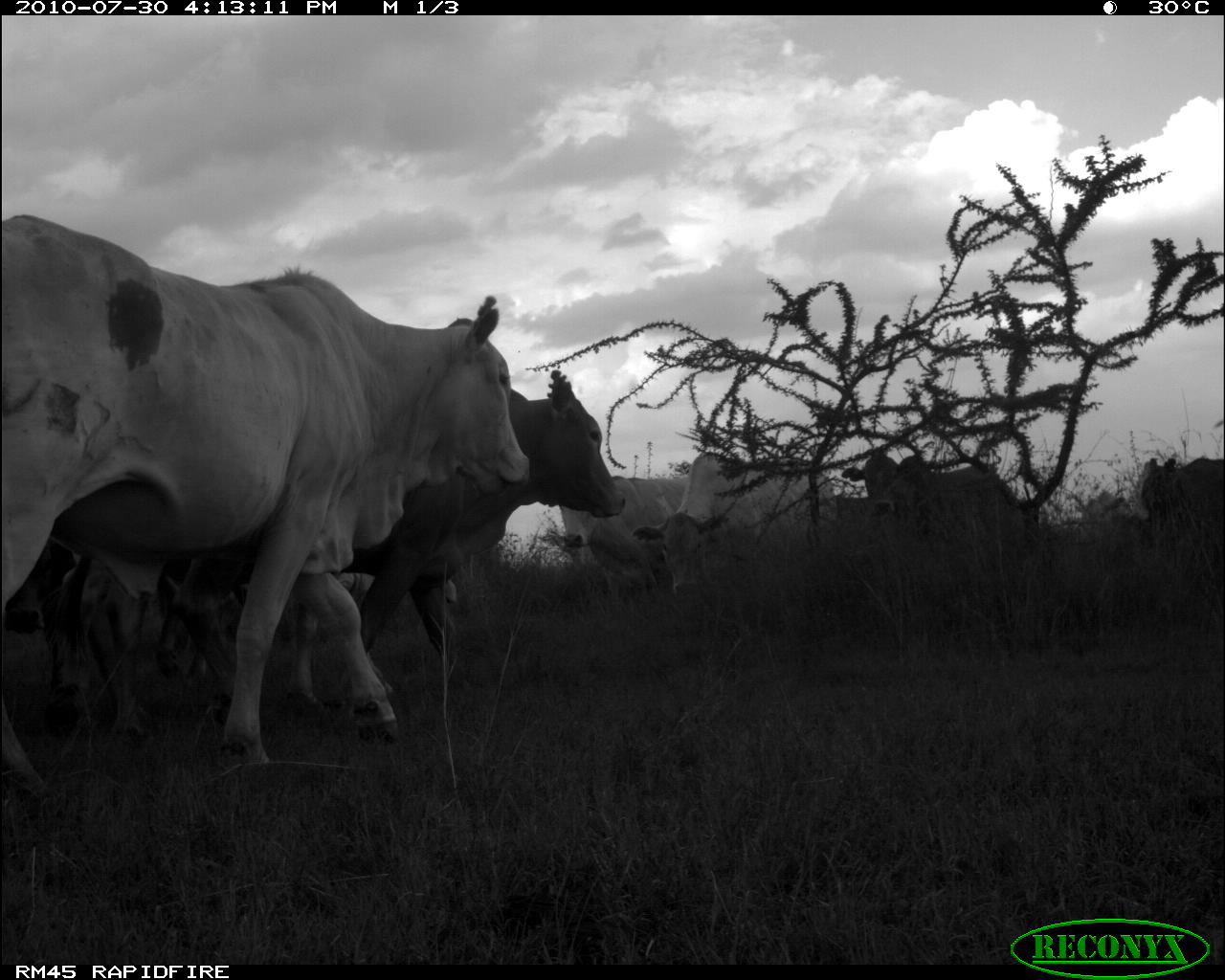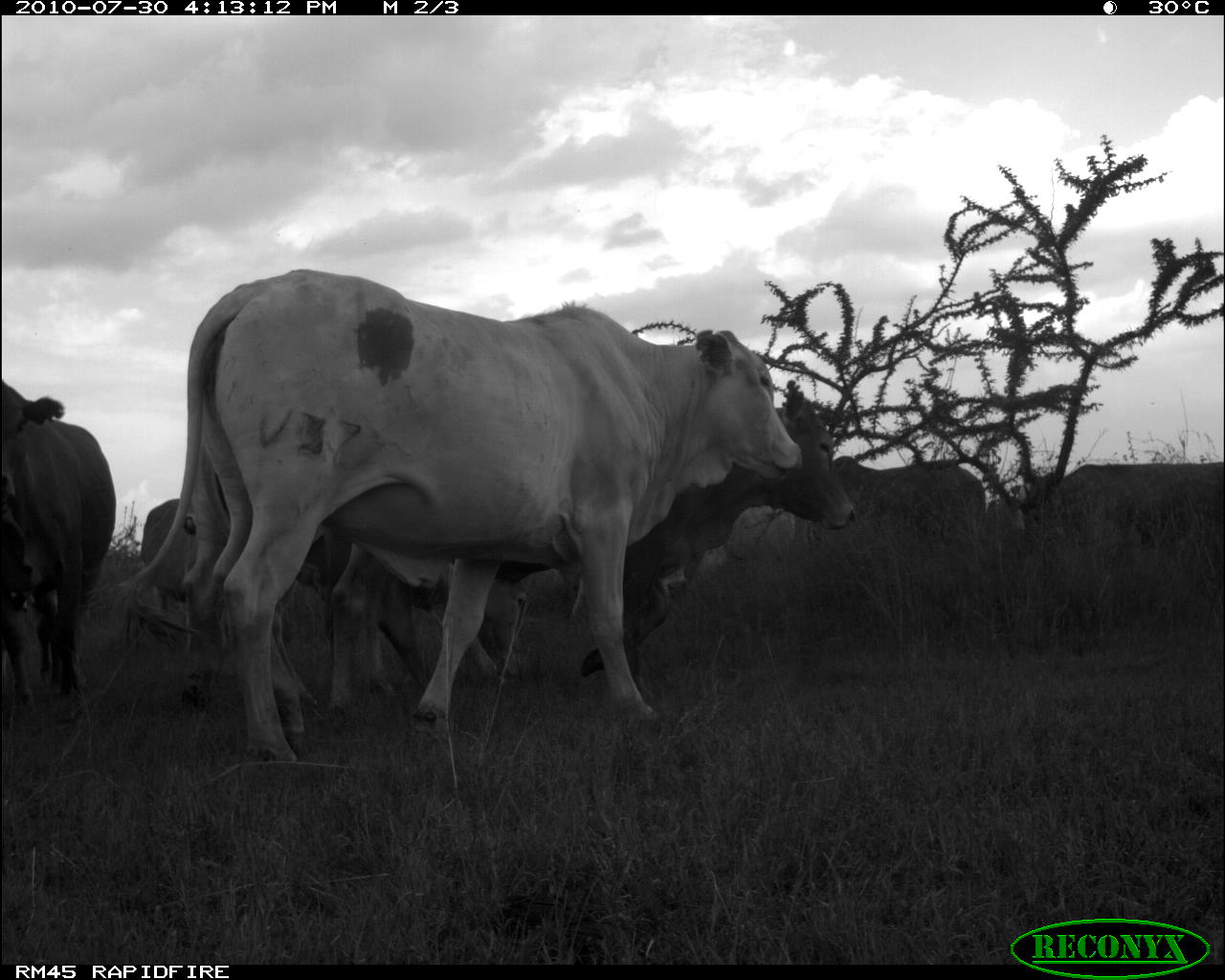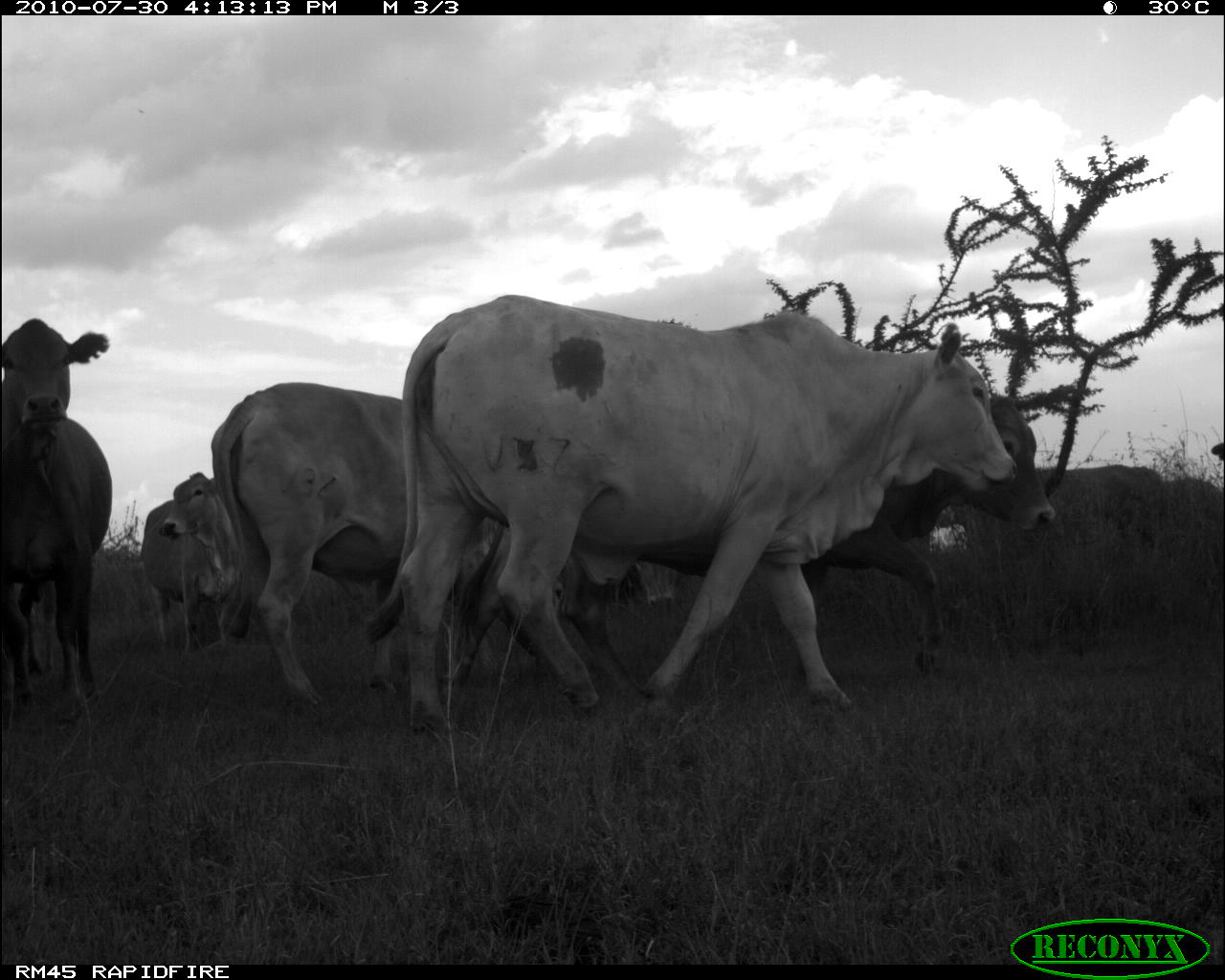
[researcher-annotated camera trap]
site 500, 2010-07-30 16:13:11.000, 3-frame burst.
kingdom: Animalia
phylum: Chordata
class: Mammalia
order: Artiodactyla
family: Bovidae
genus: Tragelaphus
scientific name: Tragelaphus oryx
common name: eland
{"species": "Tragelaphus oryx (eland)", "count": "8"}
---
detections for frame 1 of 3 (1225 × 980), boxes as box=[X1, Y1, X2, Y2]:
tragelaphus oryx: box=[0, 214, 533, 792]; box=[364, 366, 628, 696]; box=[632, 453, 837, 603]; box=[843, 453, 1021, 562]; box=[562, 475, 685, 604]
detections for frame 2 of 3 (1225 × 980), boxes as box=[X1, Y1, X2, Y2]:
tragelaphus oryx: box=[119, 270, 803, 768]; box=[304, 392, 858, 694]; box=[1, 382, 117, 721]; box=[304, 529, 530, 692]; box=[1010, 461, 1223, 549]; box=[790, 456, 987, 549]; box=[141, 498, 188, 650]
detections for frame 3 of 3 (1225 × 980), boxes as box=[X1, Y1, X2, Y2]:
tragelaphus oryx: box=[367, 294, 1018, 734]; box=[441, 395, 1055, 686]; box=[212, 383, 503, 707]; box=[0, 318, 113, 700]; box=[142, 473, 243, 655]; box=[936, 465, 1164, 541]; box=[585, 559, 681, 610]; box=[1165, 477, 1220, 519]; box=[929, 524, 968, 553]